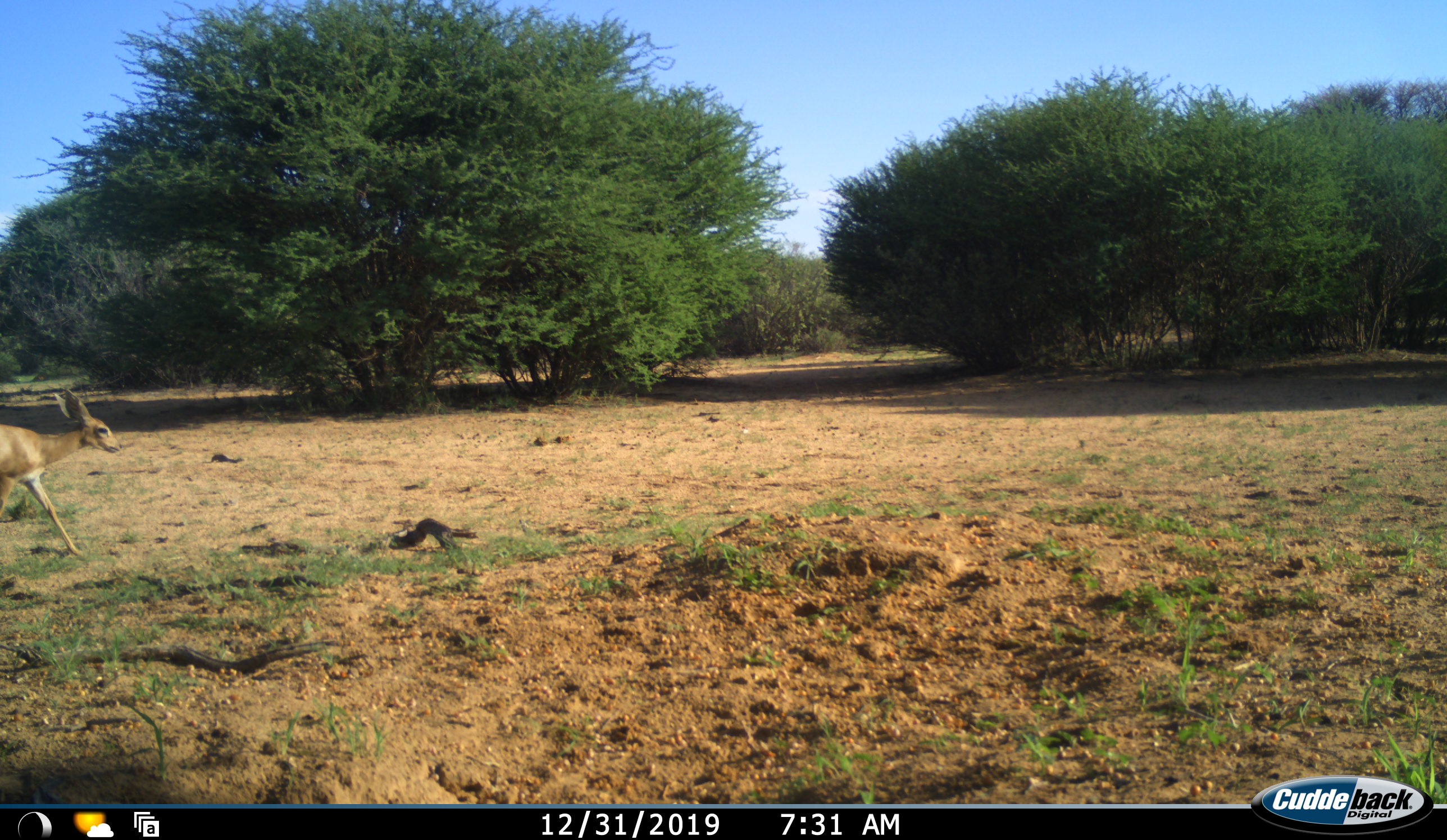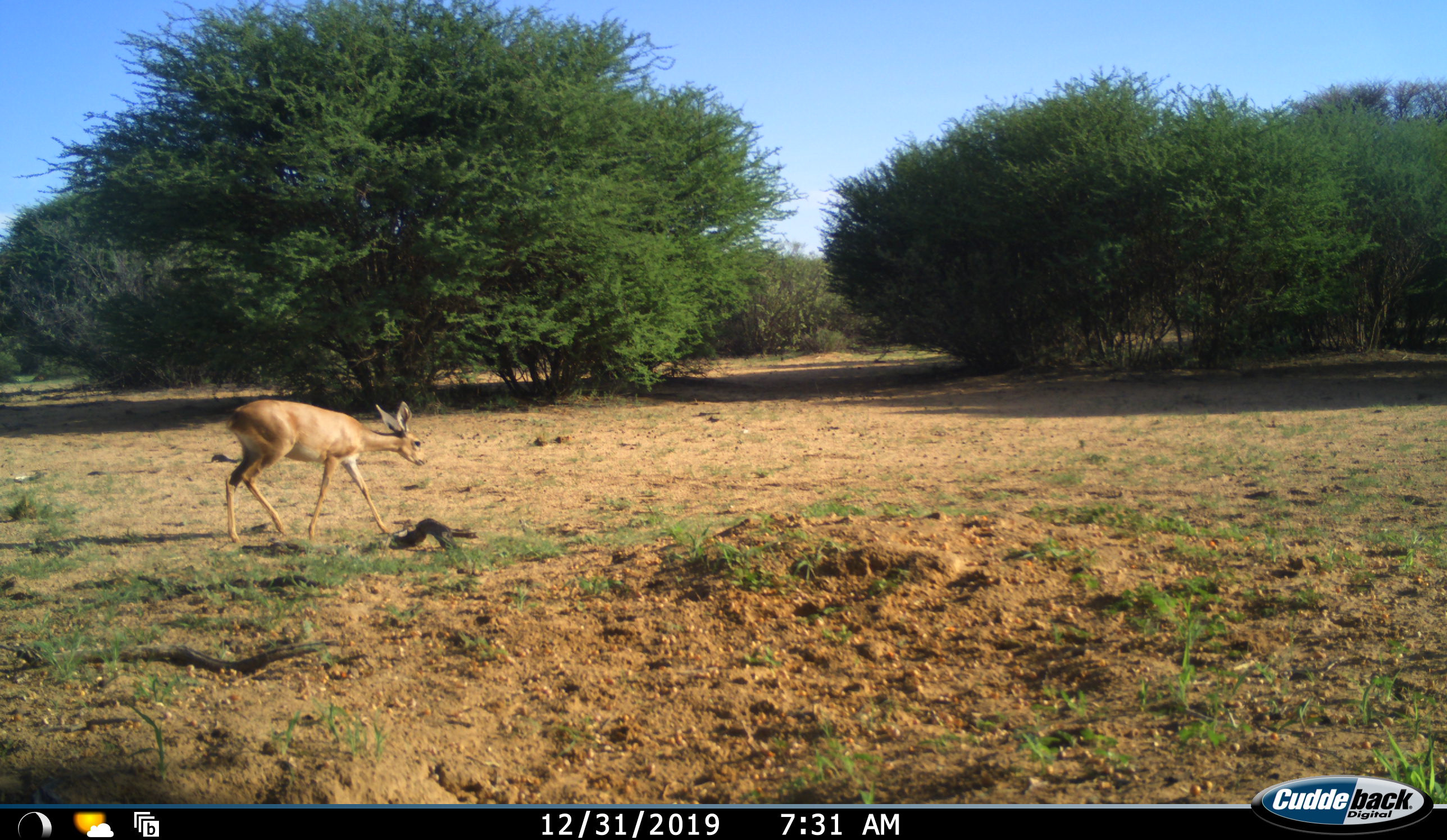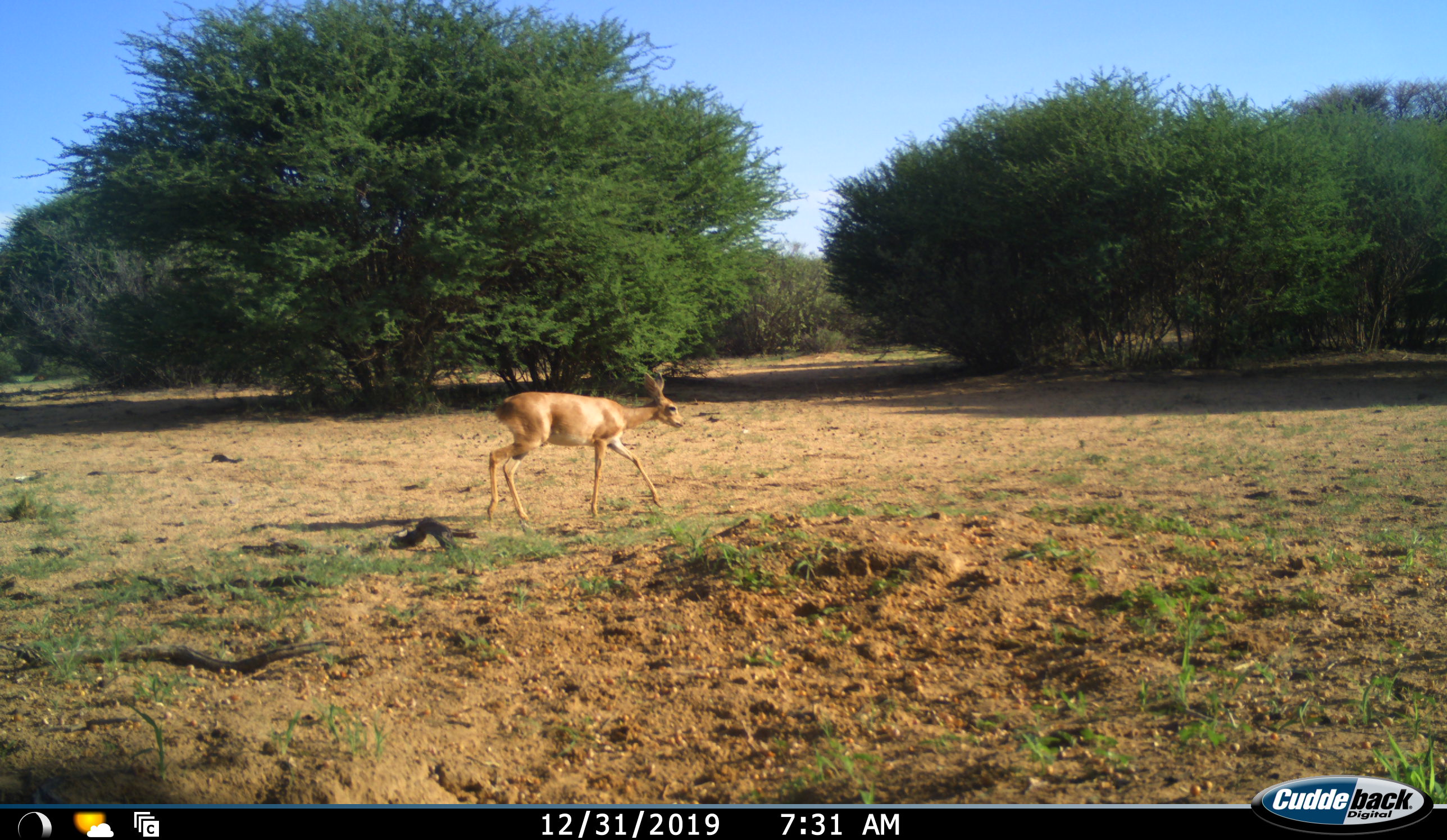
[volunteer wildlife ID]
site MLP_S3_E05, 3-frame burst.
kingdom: Animalia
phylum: Chordata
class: Mammalia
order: Artiodactyla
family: Bovidae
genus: Raphicerus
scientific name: Raphicerus campestris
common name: steenbok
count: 1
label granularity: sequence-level